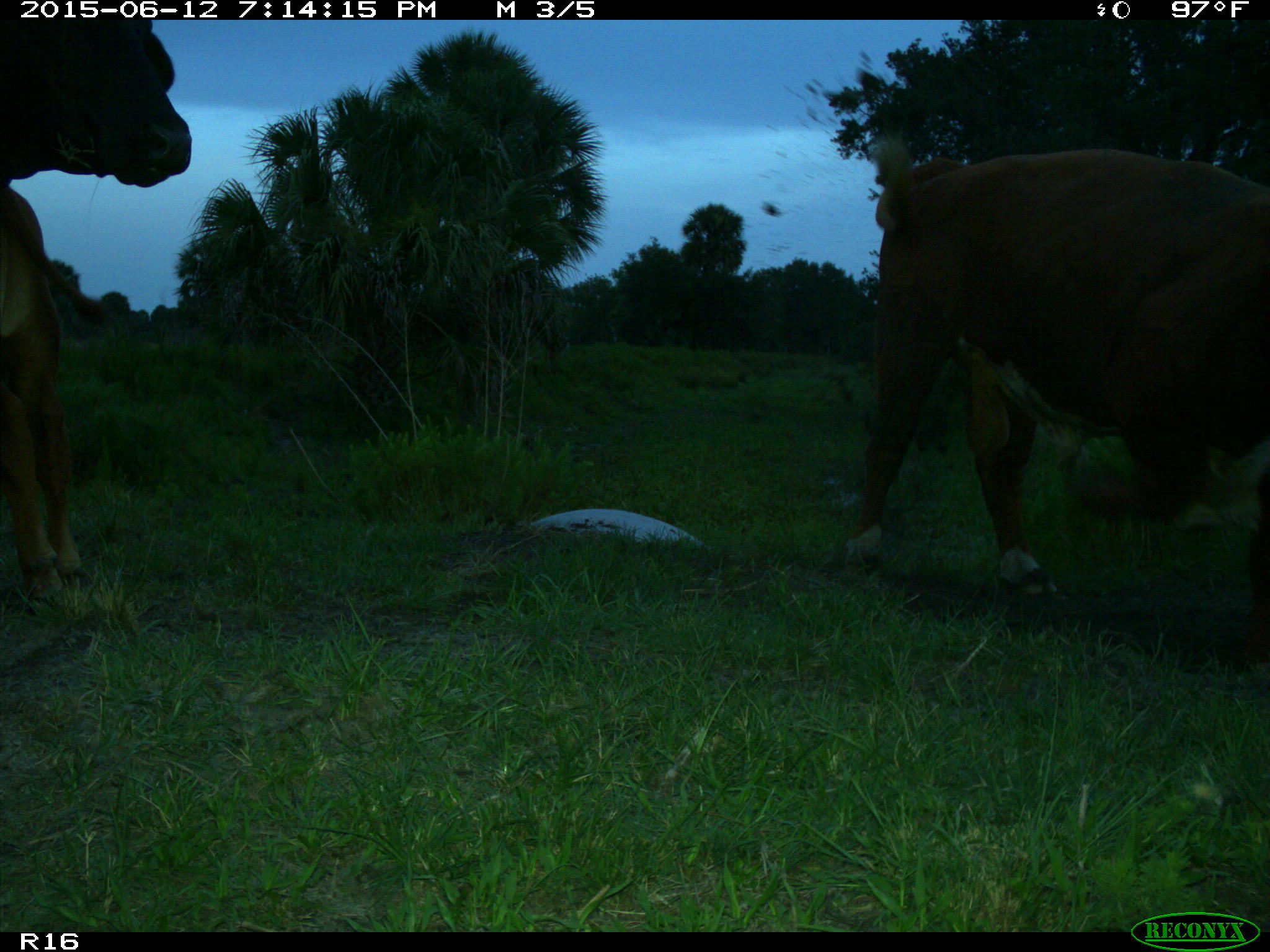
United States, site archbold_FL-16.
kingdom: Animalia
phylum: Chordata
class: Mammalia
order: Artiodactyla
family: Bovidae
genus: Bos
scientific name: Bos taurus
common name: domestic cow